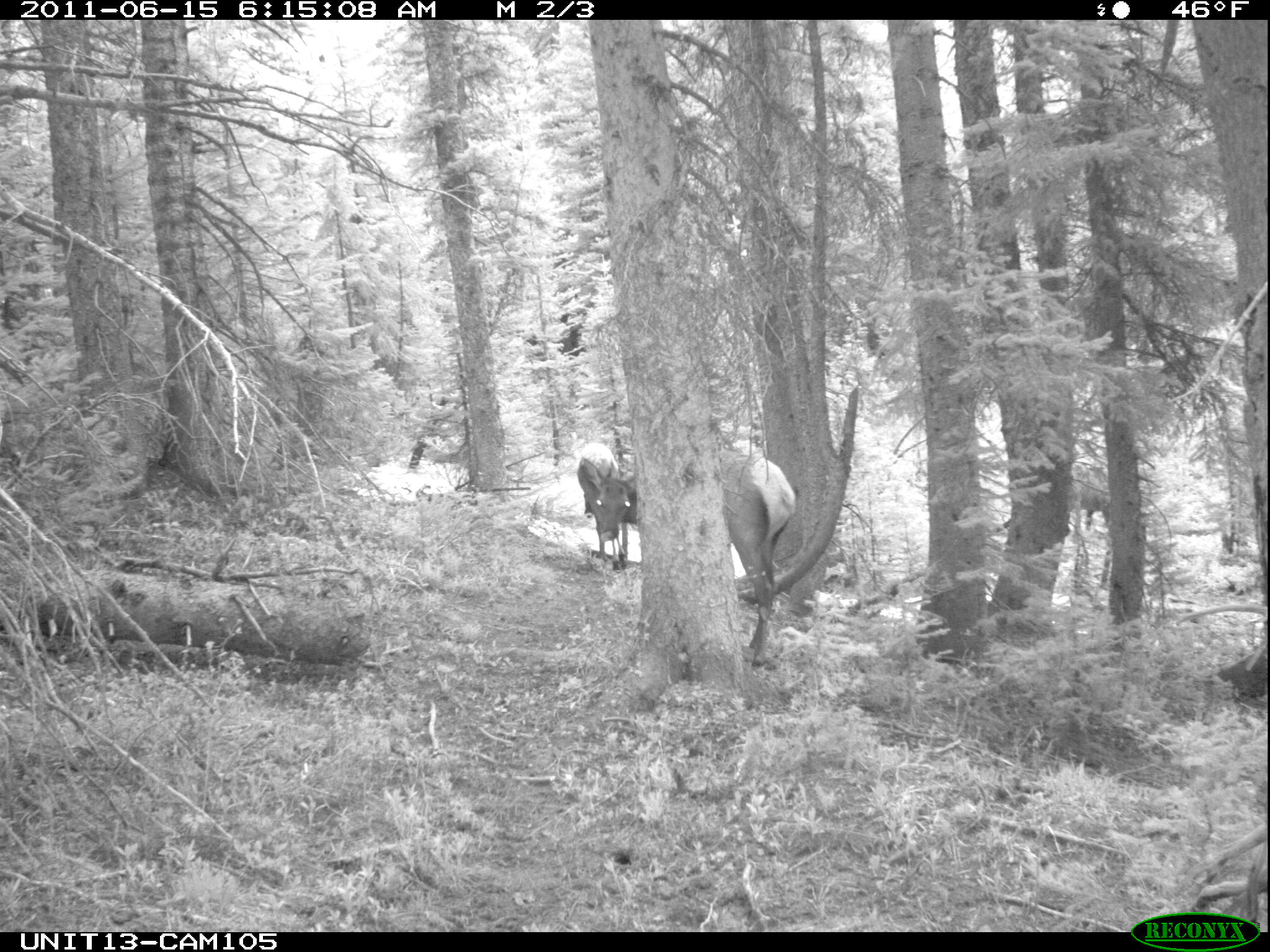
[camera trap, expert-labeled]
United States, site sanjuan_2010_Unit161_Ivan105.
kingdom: Animalia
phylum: Chordata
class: Mammalia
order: Artiodactyla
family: Cervidae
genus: Cervus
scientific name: Cervus elaphus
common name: red deer